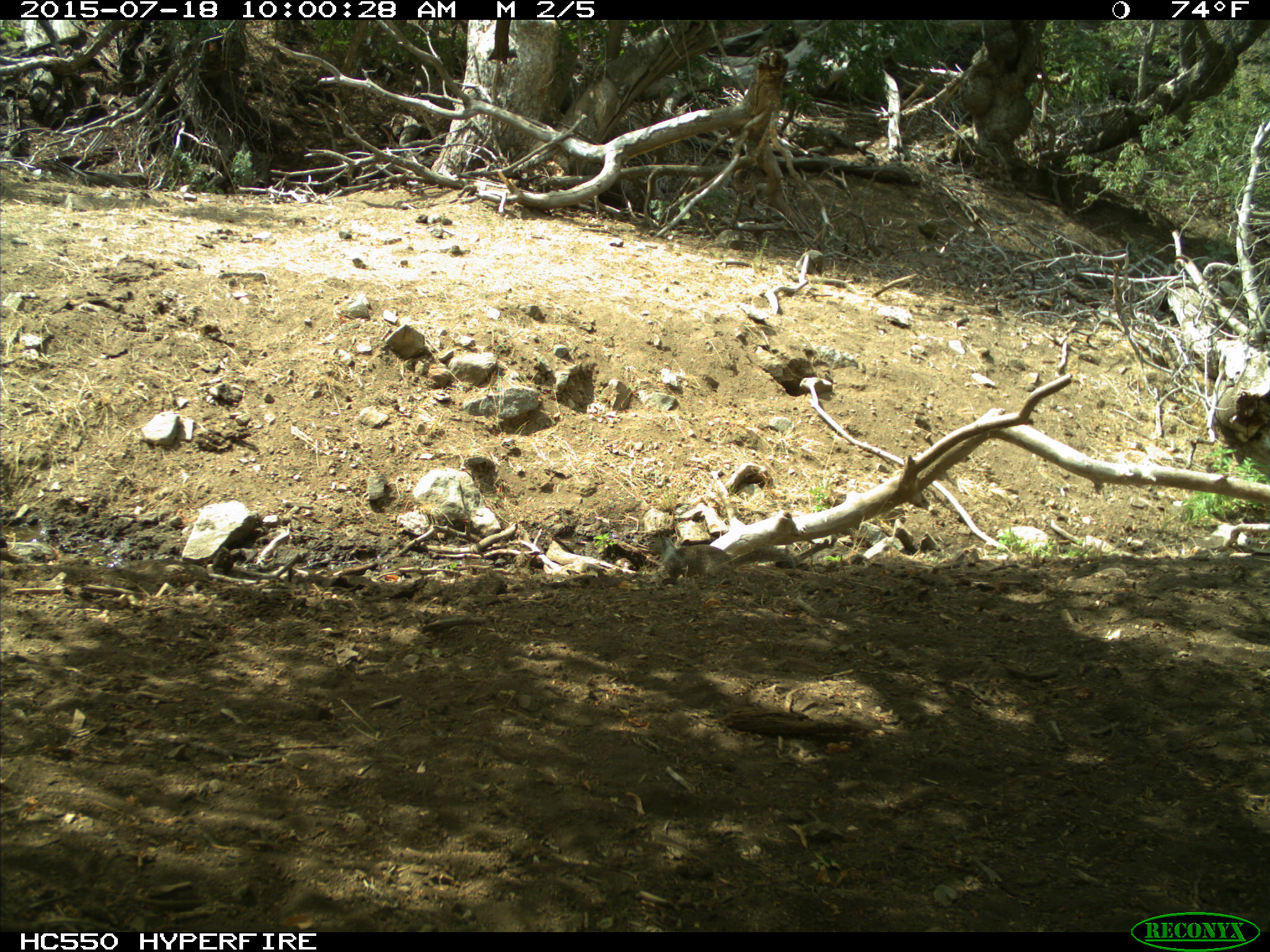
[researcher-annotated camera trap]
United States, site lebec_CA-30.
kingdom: Animalia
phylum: Chordata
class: Mammalia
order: Rodentia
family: Sciuridae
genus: Otospermophilus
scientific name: Otospermophilus beecheyi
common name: california ground squirrel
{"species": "Otospermophilus beecheyi (california ground squirrel)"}